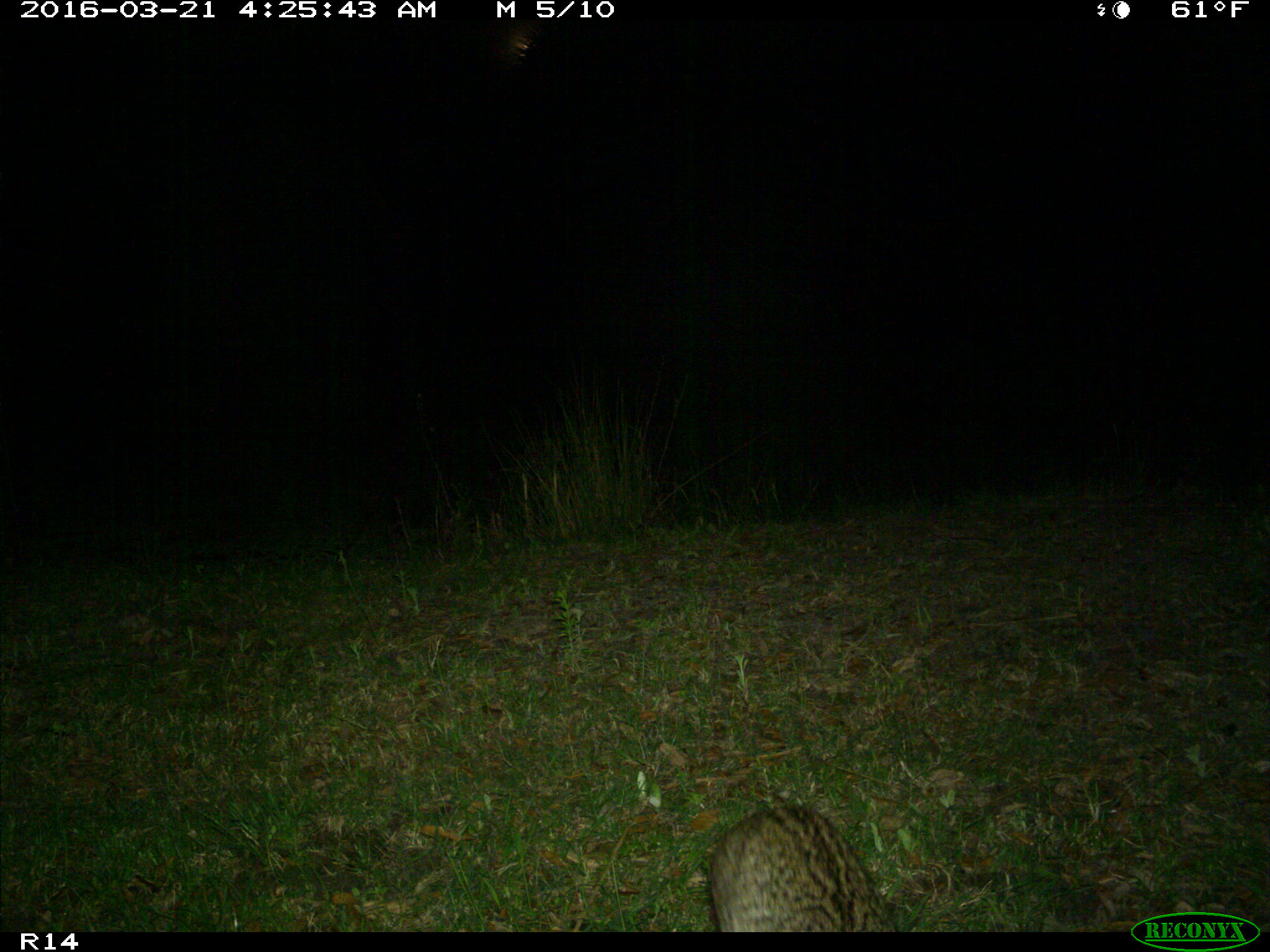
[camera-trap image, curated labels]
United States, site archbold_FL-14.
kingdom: Animalia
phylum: Chordata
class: Mammalia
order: Carnivora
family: Felidae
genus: Lynx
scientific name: Lynx rufus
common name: bobcat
Lynx rufus (bobcat).